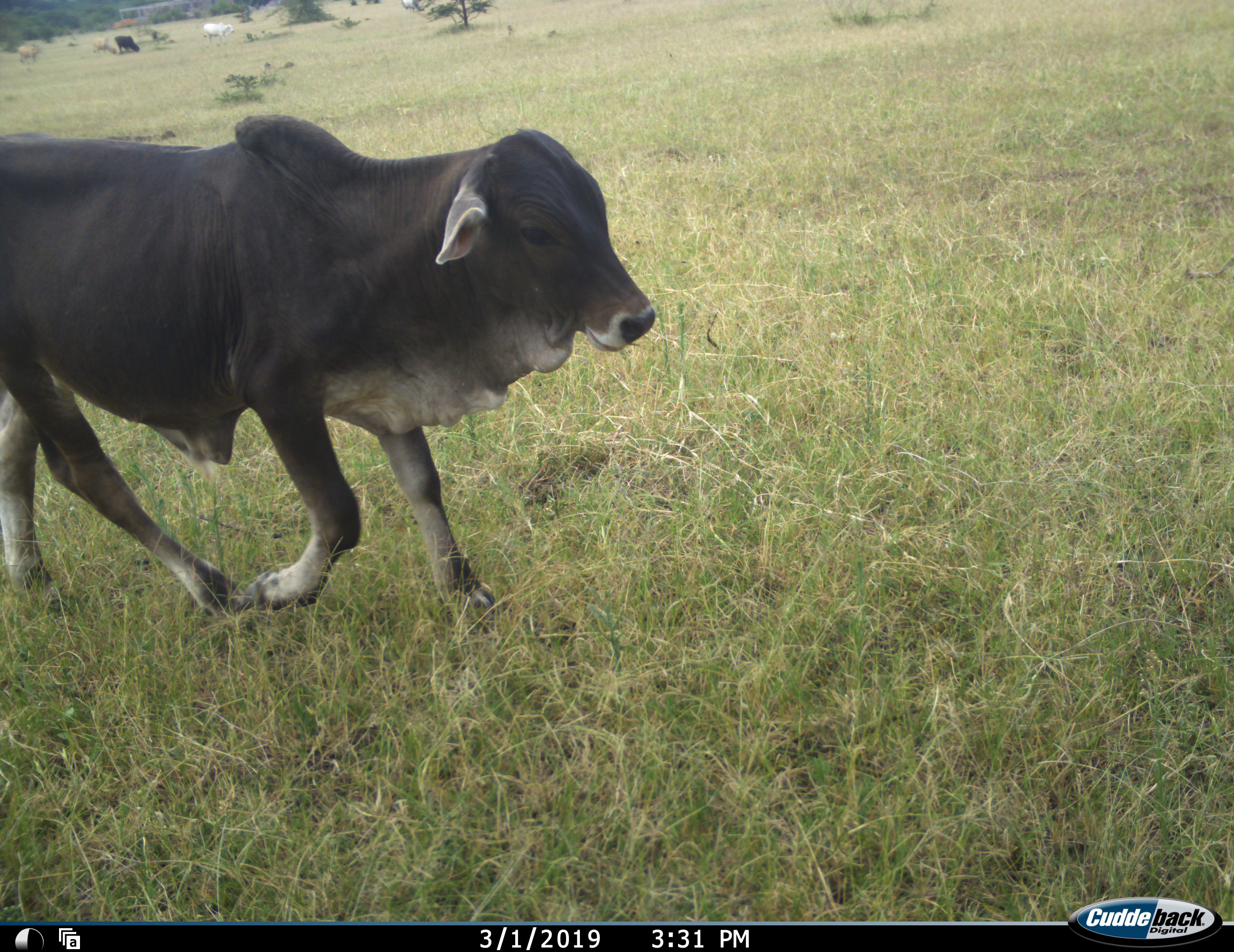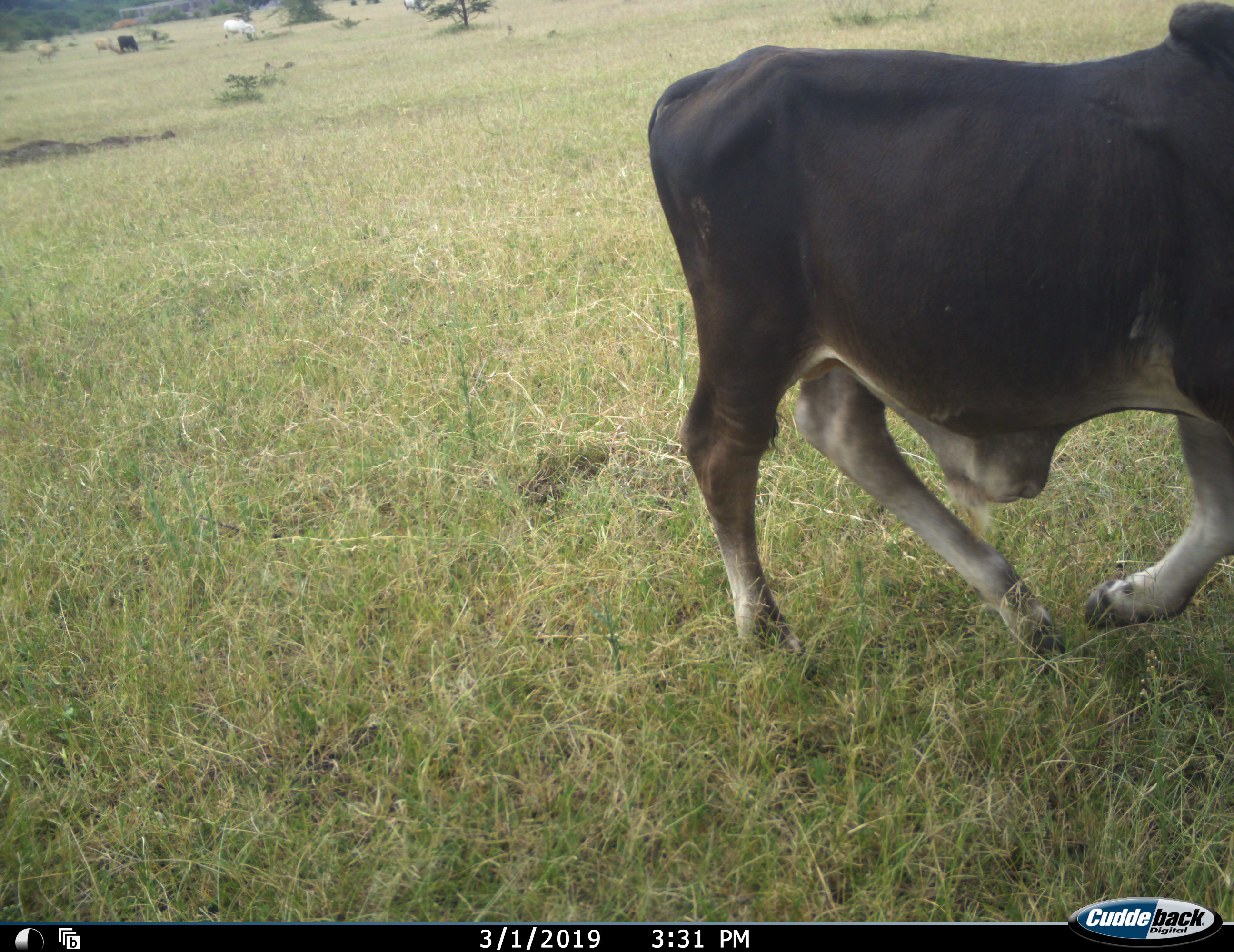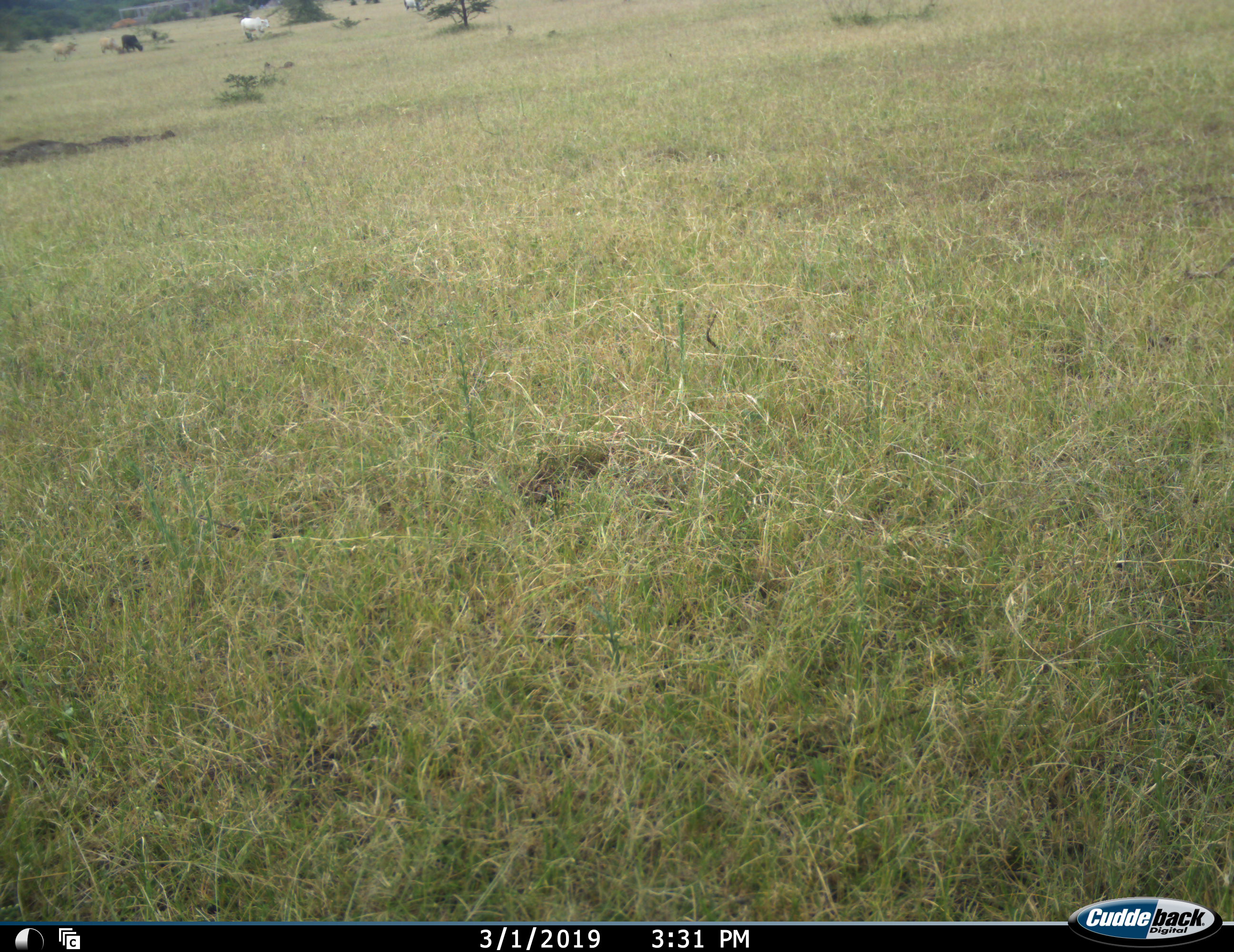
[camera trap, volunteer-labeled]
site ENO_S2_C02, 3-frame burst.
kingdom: Animalia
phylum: Chordata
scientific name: Vertebrata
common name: domestic animal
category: domesticanimal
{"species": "domesticanimal (domestic animal) (Vertebrata)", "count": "5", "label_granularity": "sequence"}